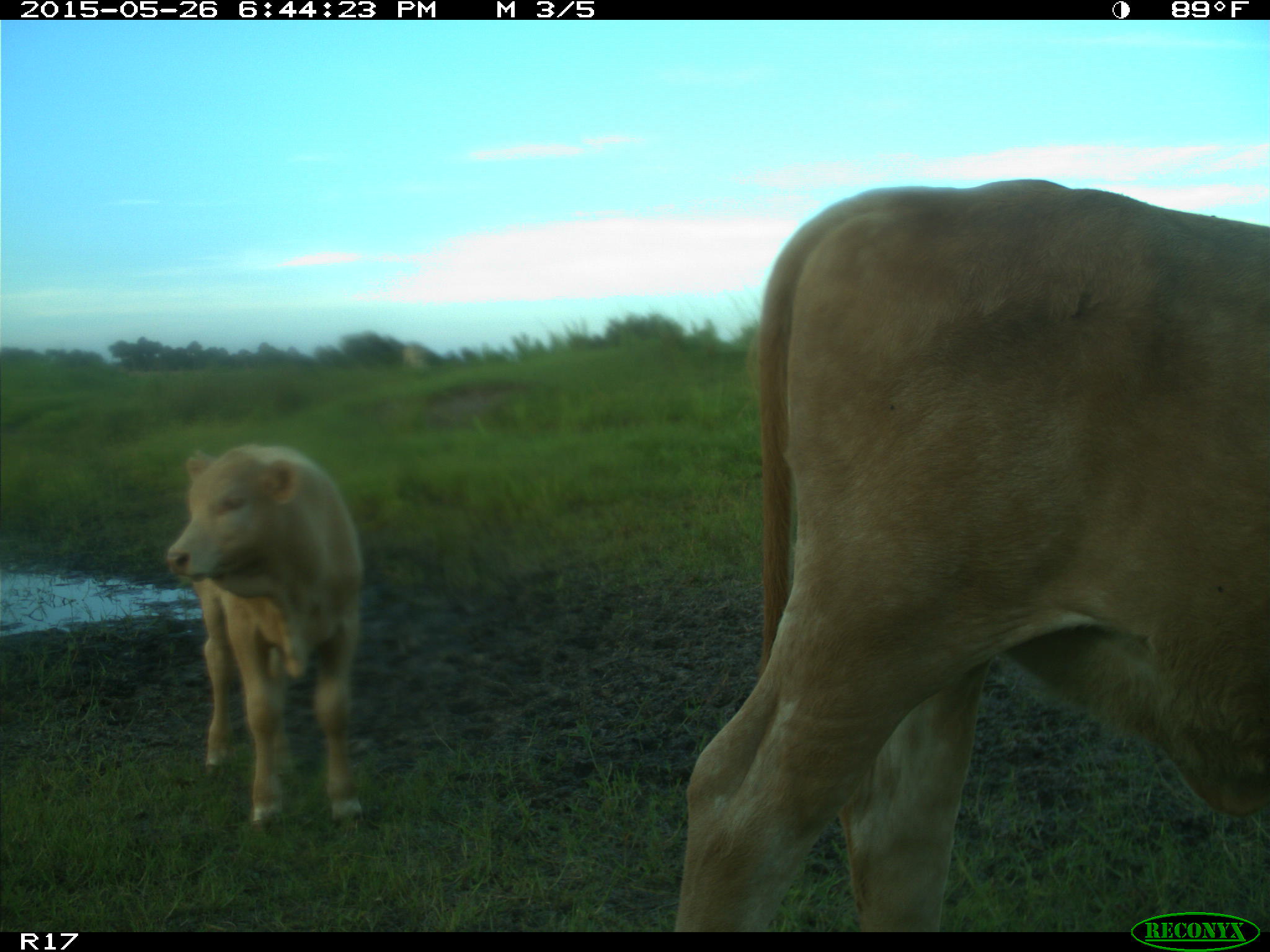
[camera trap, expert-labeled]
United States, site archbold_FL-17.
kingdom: Animalia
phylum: Chordata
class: Mammalia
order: Artiodactyla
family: Bovidae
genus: Bos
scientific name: Bos taurus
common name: domestic cow